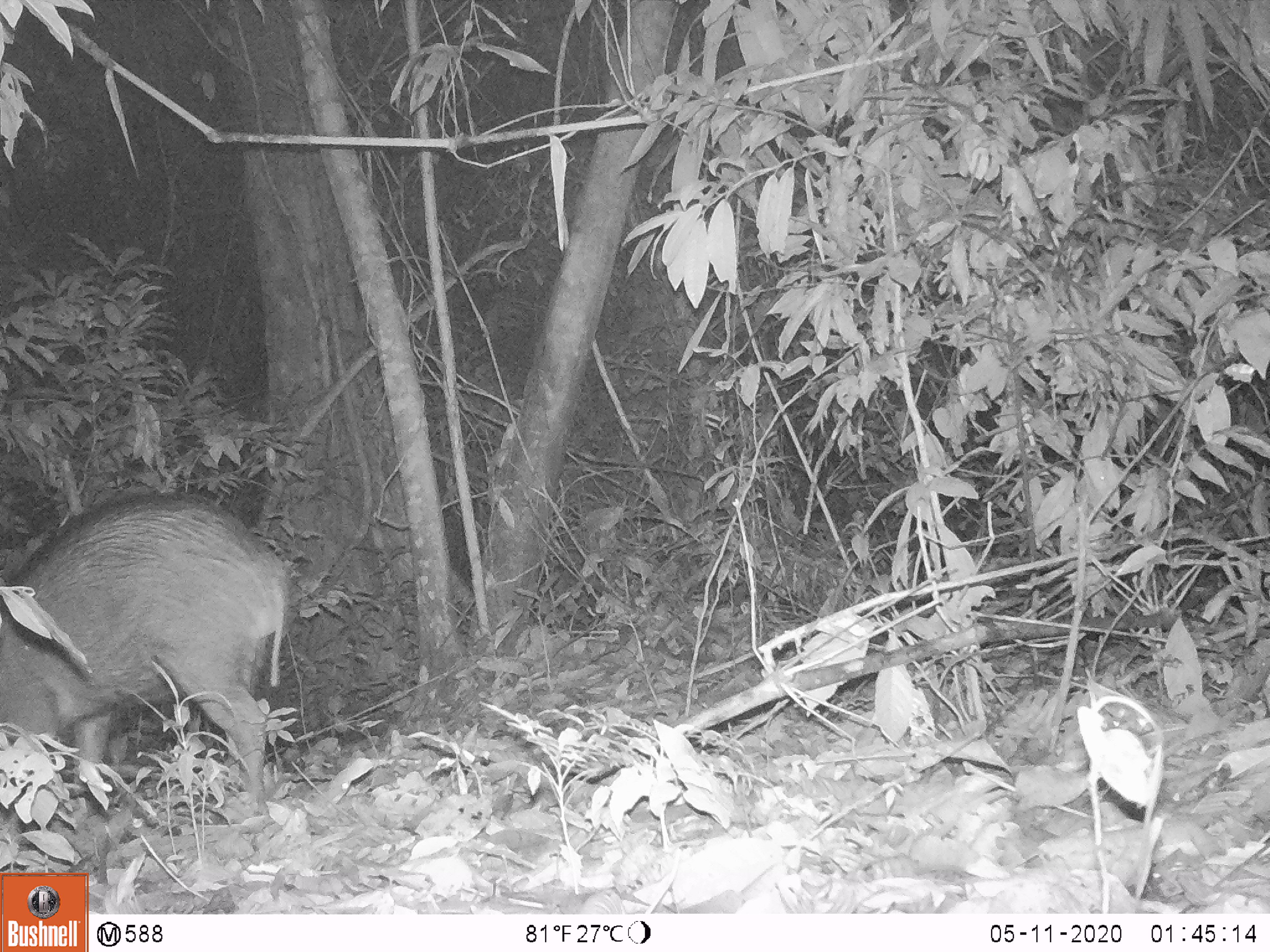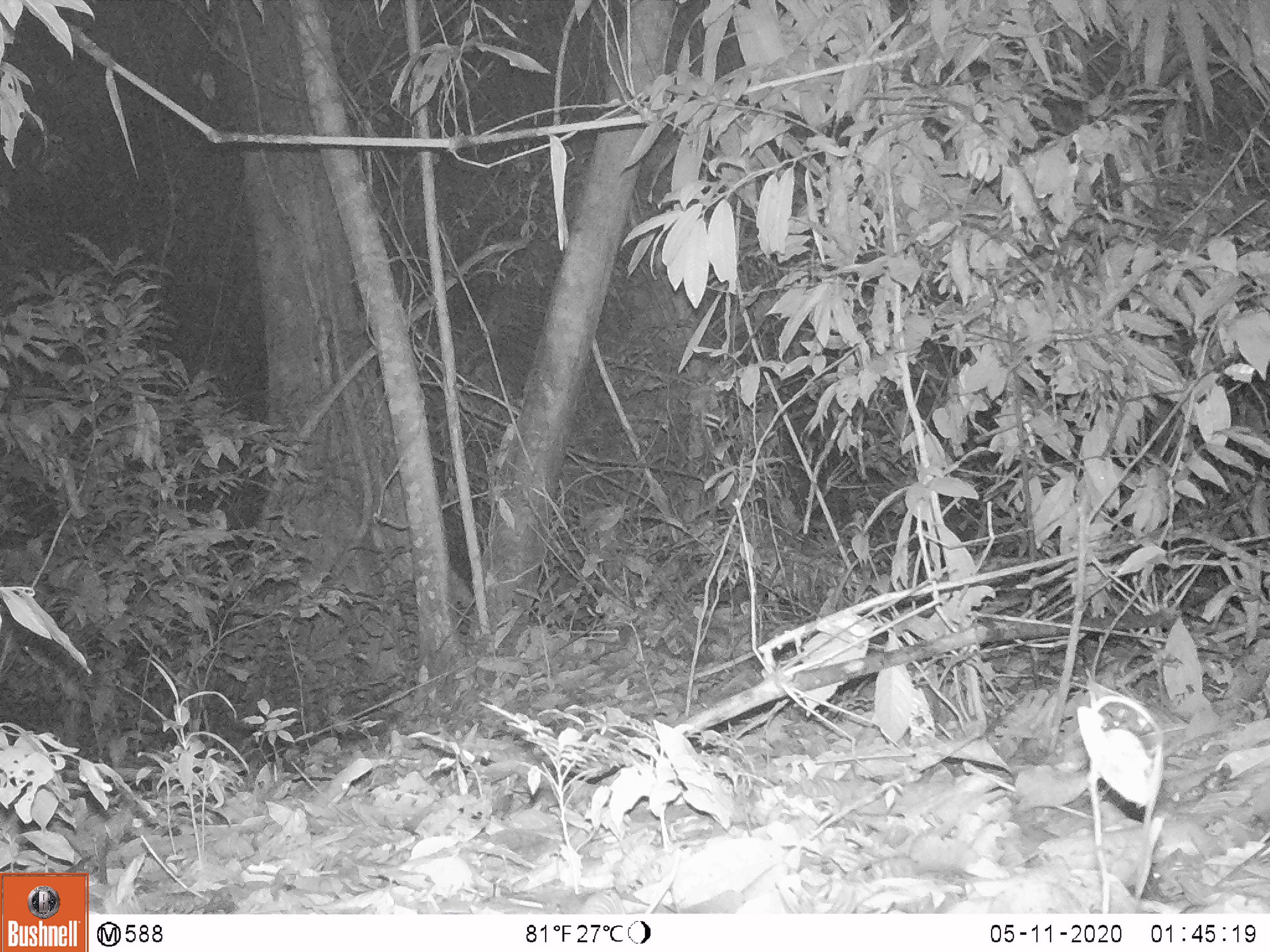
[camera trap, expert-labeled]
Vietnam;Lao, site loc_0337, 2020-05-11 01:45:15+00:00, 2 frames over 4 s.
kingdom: Animalia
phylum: Chordata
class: Mammalia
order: Artiodactyla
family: Suidae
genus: Sus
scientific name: Sus scrofa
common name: eurasian wild pig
Eurasian wild pig (Sus scrofa). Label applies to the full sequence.